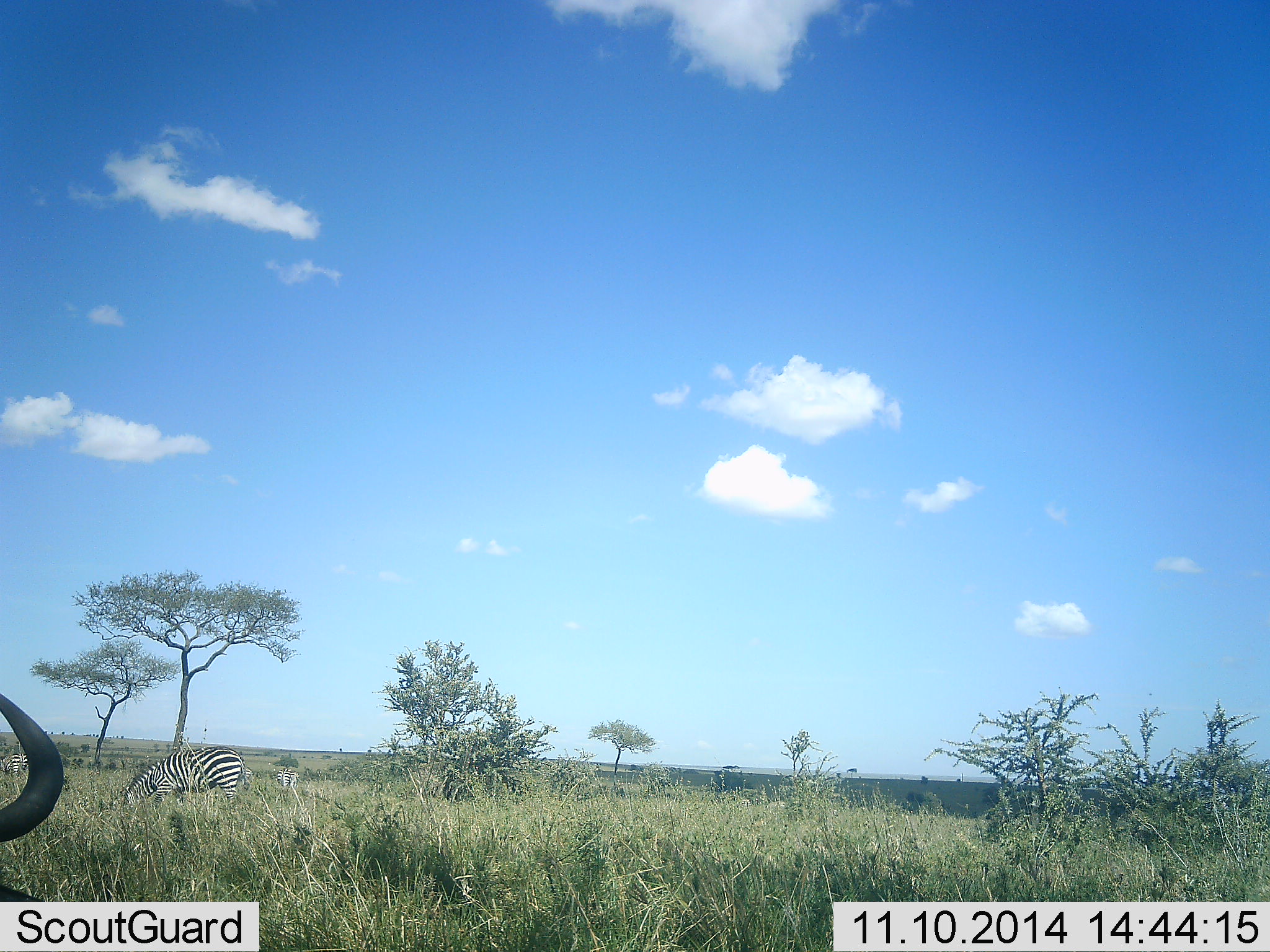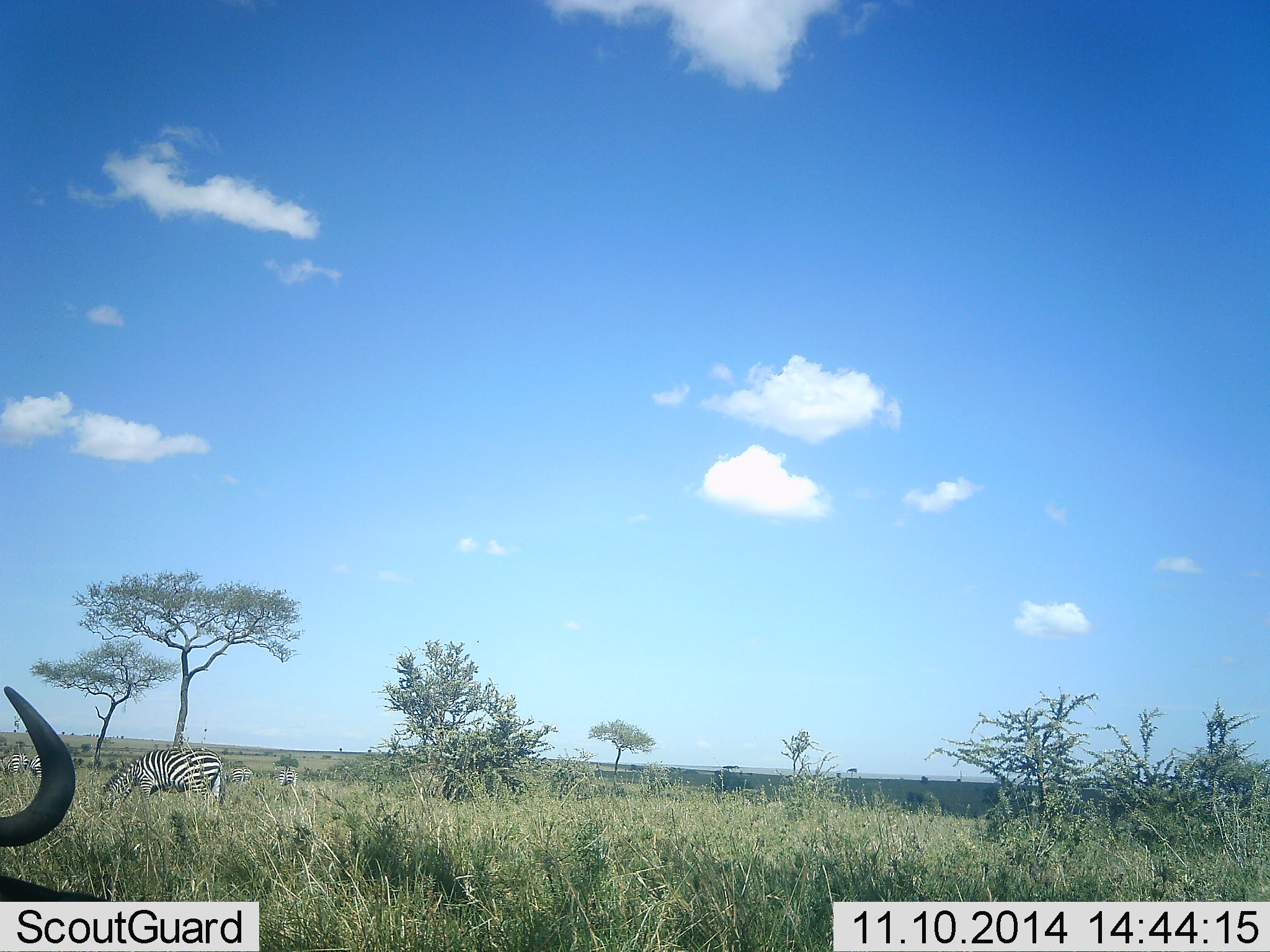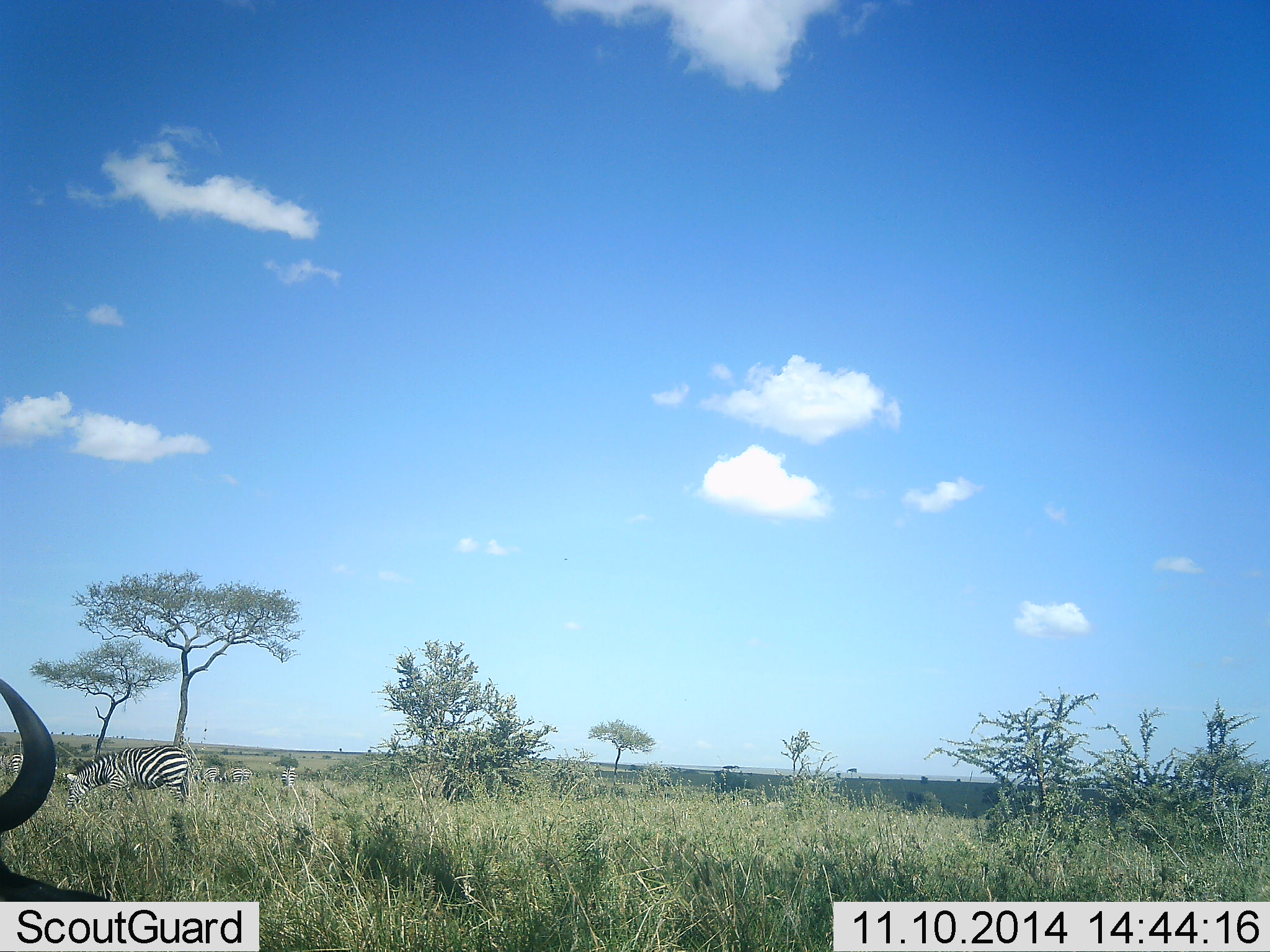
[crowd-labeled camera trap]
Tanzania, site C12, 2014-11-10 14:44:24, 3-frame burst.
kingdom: Animalia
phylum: Chordata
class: Mammalia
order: Artiodactyla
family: Bovidae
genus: Connochaetes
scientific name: Connochaetes taurinus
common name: blue wildebeest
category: wildebeest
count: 1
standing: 30%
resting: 30%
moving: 10%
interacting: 0%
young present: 0%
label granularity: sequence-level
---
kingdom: Animalia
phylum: Chordata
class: Mammalia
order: Perissodactyla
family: Equidae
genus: Equus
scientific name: Equus quagga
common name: plains zebra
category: zebra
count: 1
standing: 8%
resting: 0%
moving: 33%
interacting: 0%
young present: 0%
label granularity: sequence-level